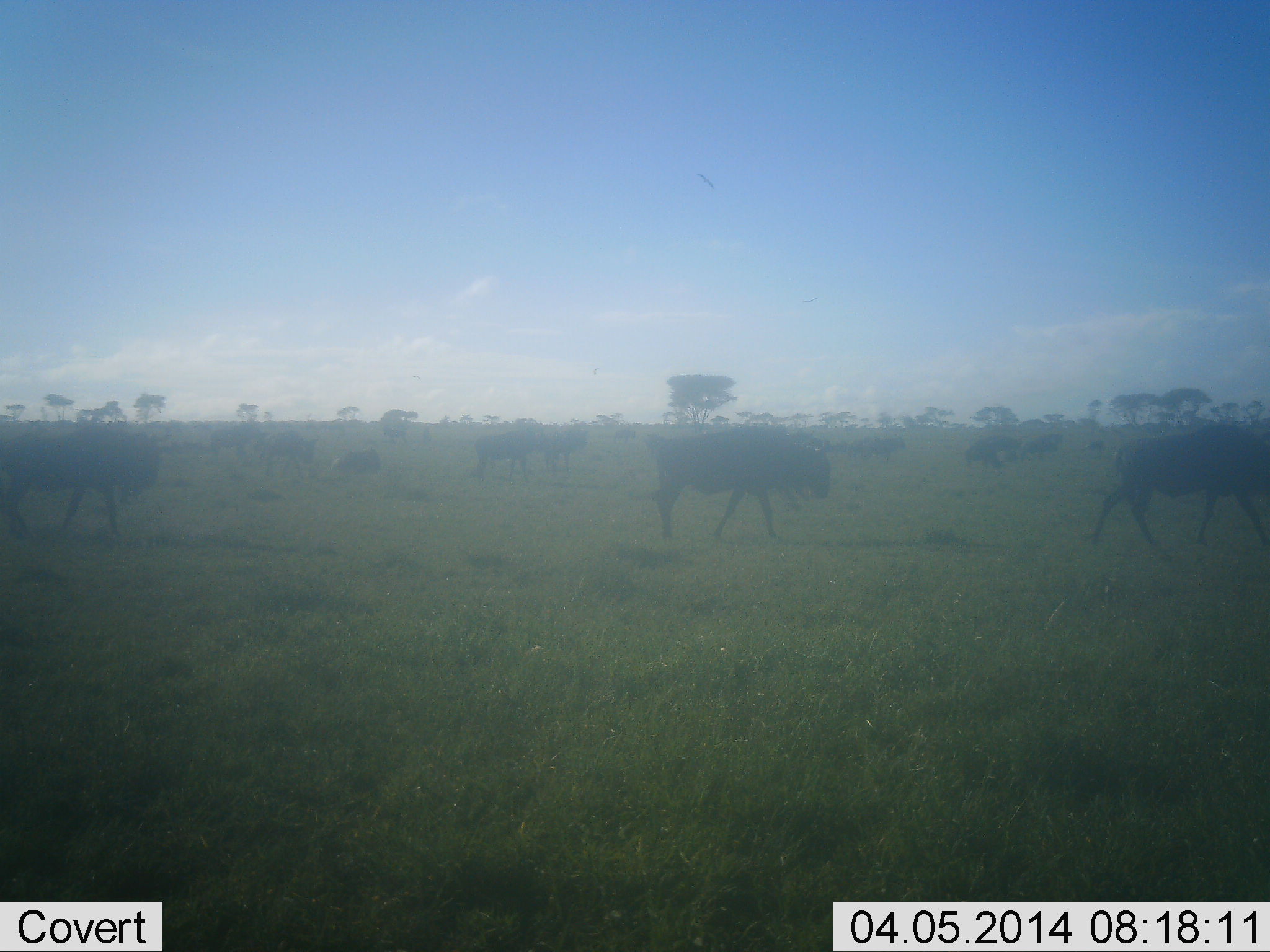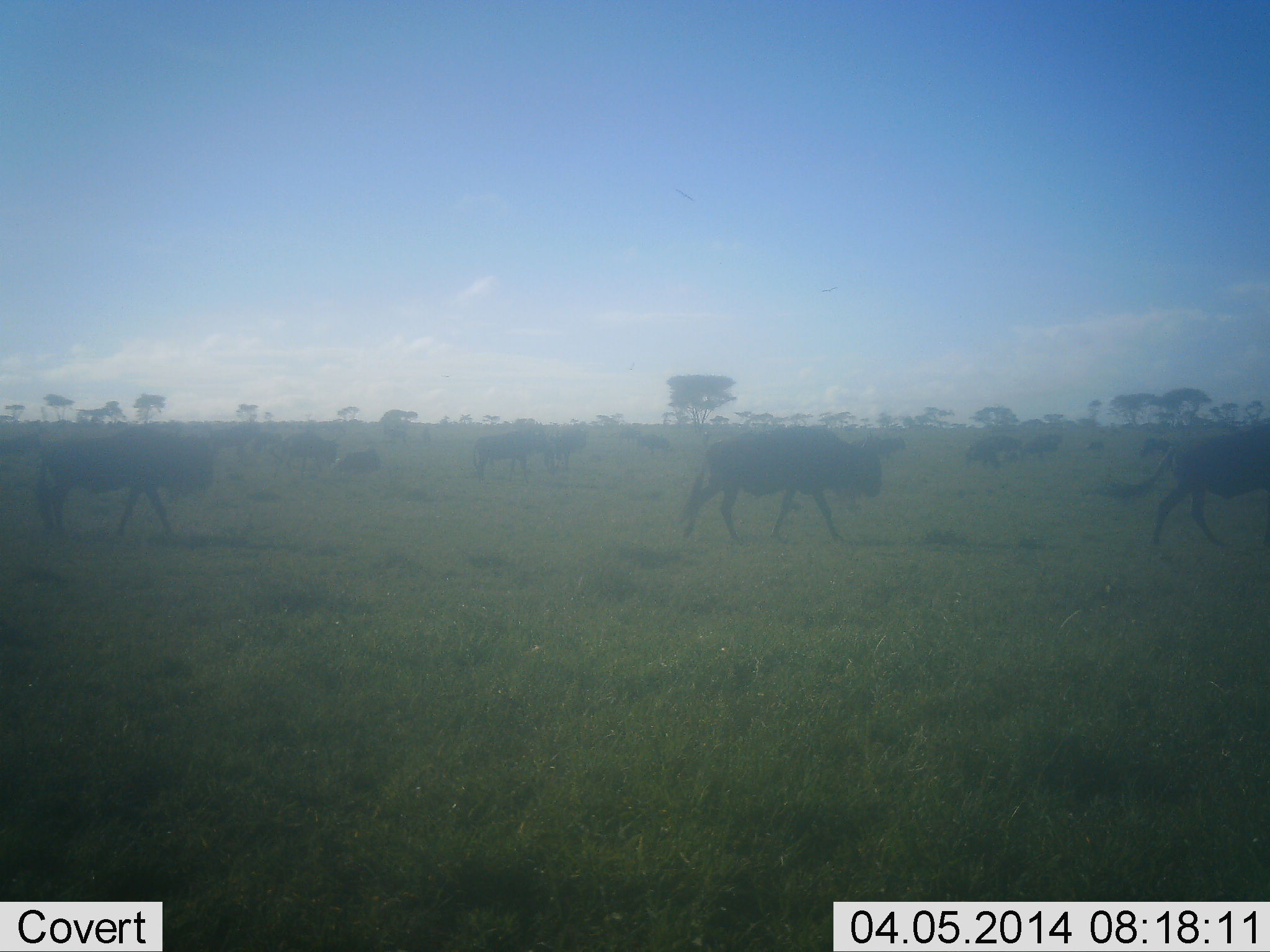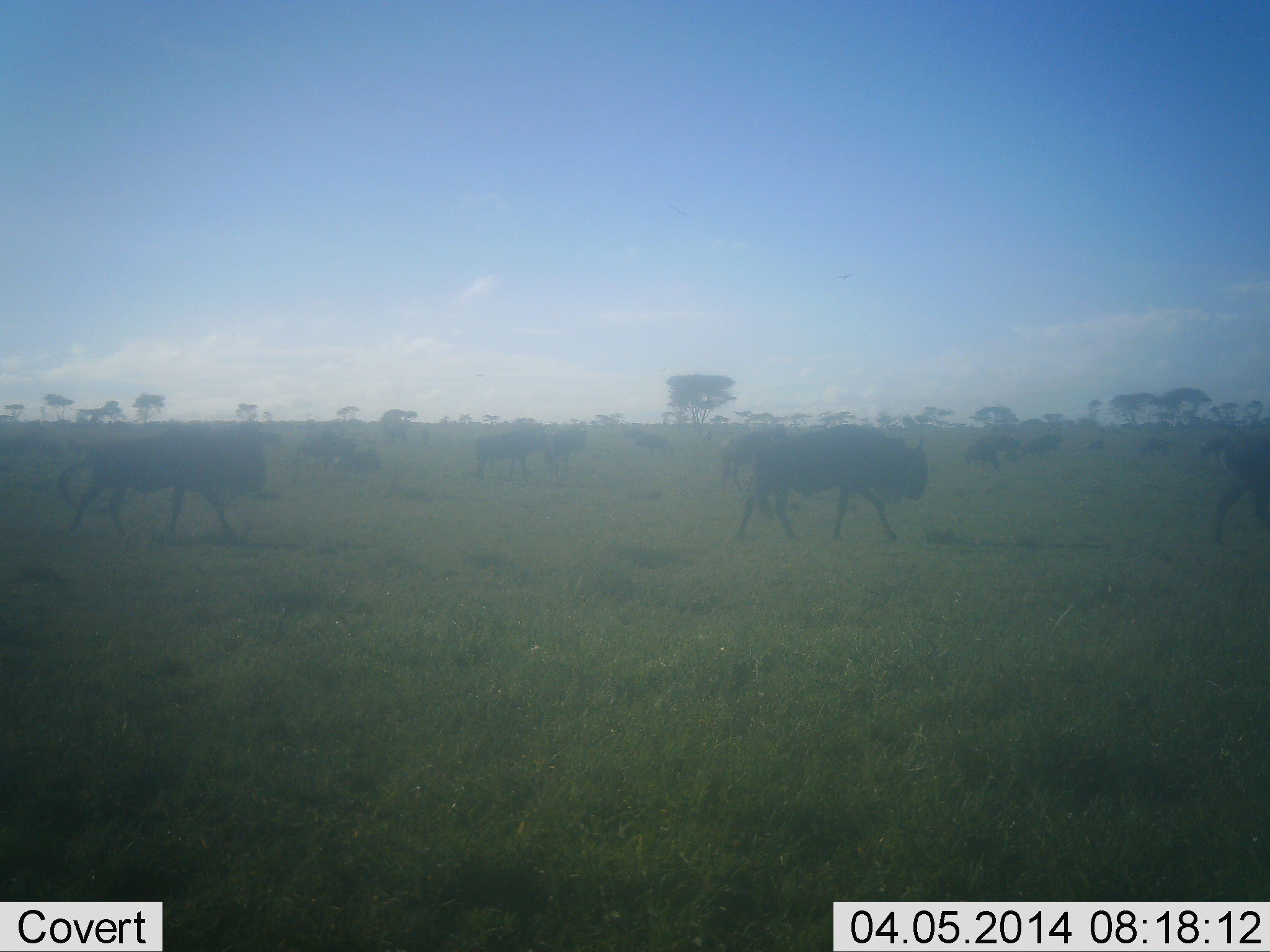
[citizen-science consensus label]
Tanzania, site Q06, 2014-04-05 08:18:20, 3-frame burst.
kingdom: Animalia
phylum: Chordata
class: Mammalia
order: Artiodactyla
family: Bovidae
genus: Connochaetes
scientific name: Connochaetes taurinus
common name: blue wildebeest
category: wildebeest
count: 11-50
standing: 30%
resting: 30%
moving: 100%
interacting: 0%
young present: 0%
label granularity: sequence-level